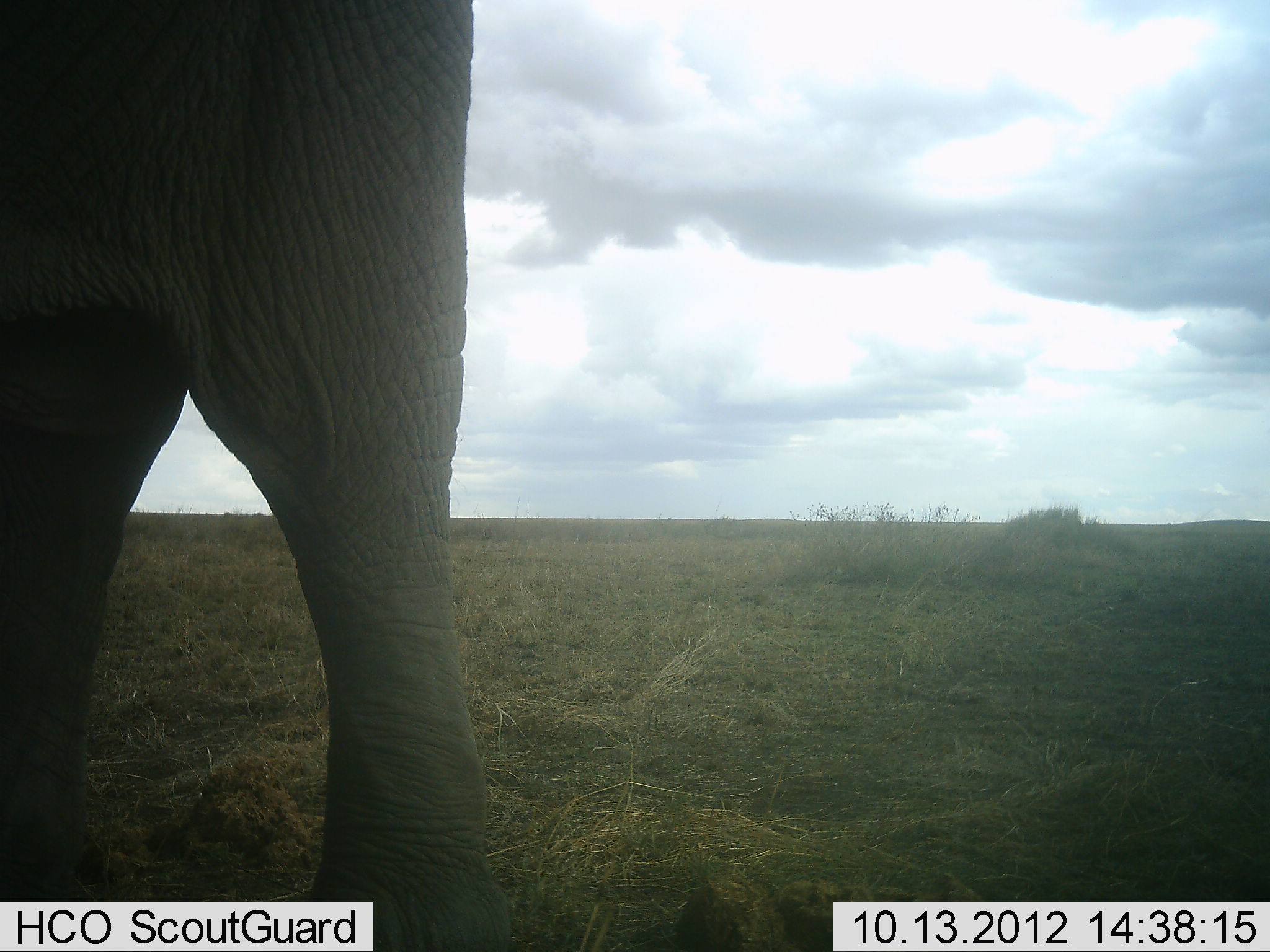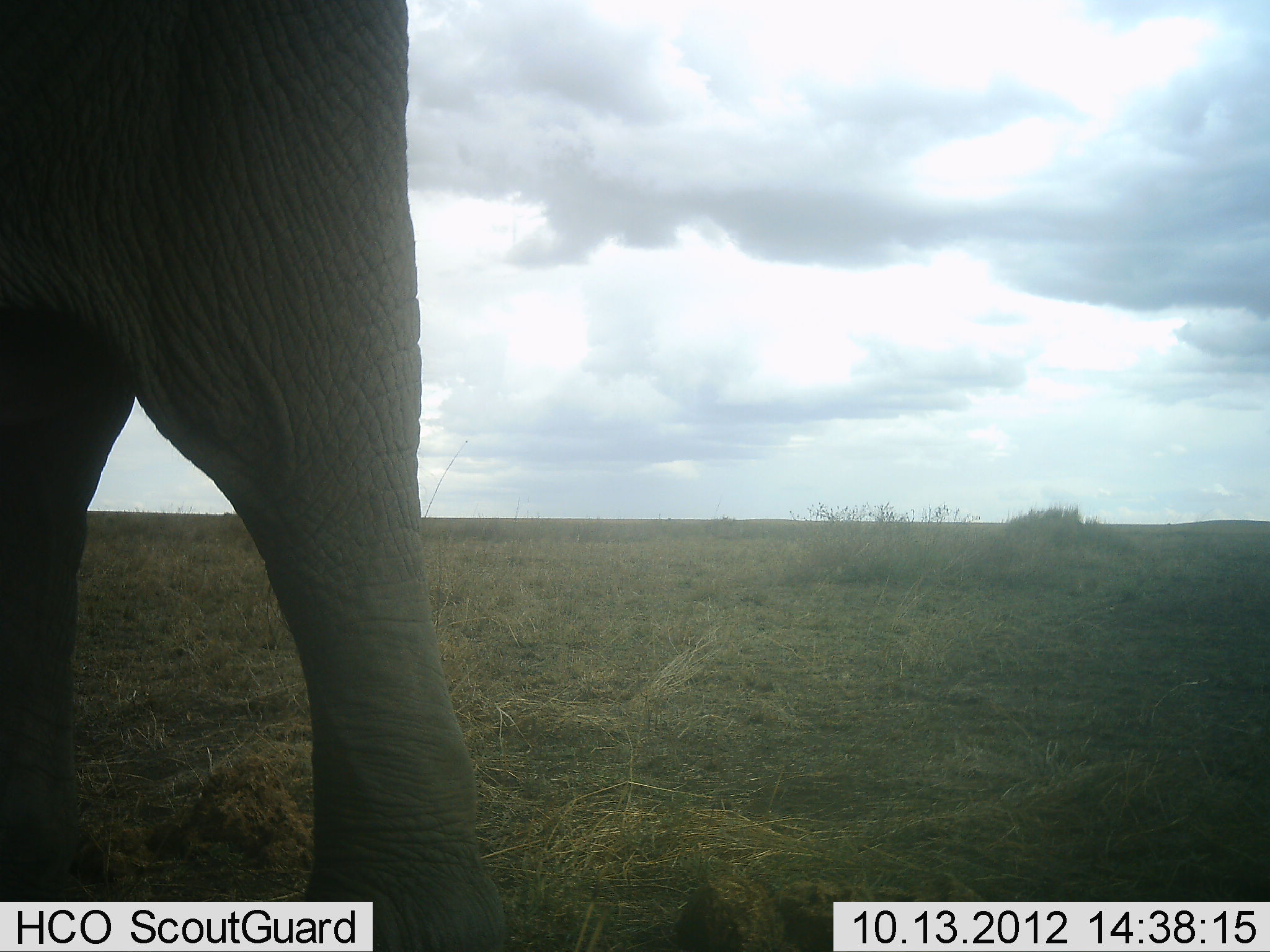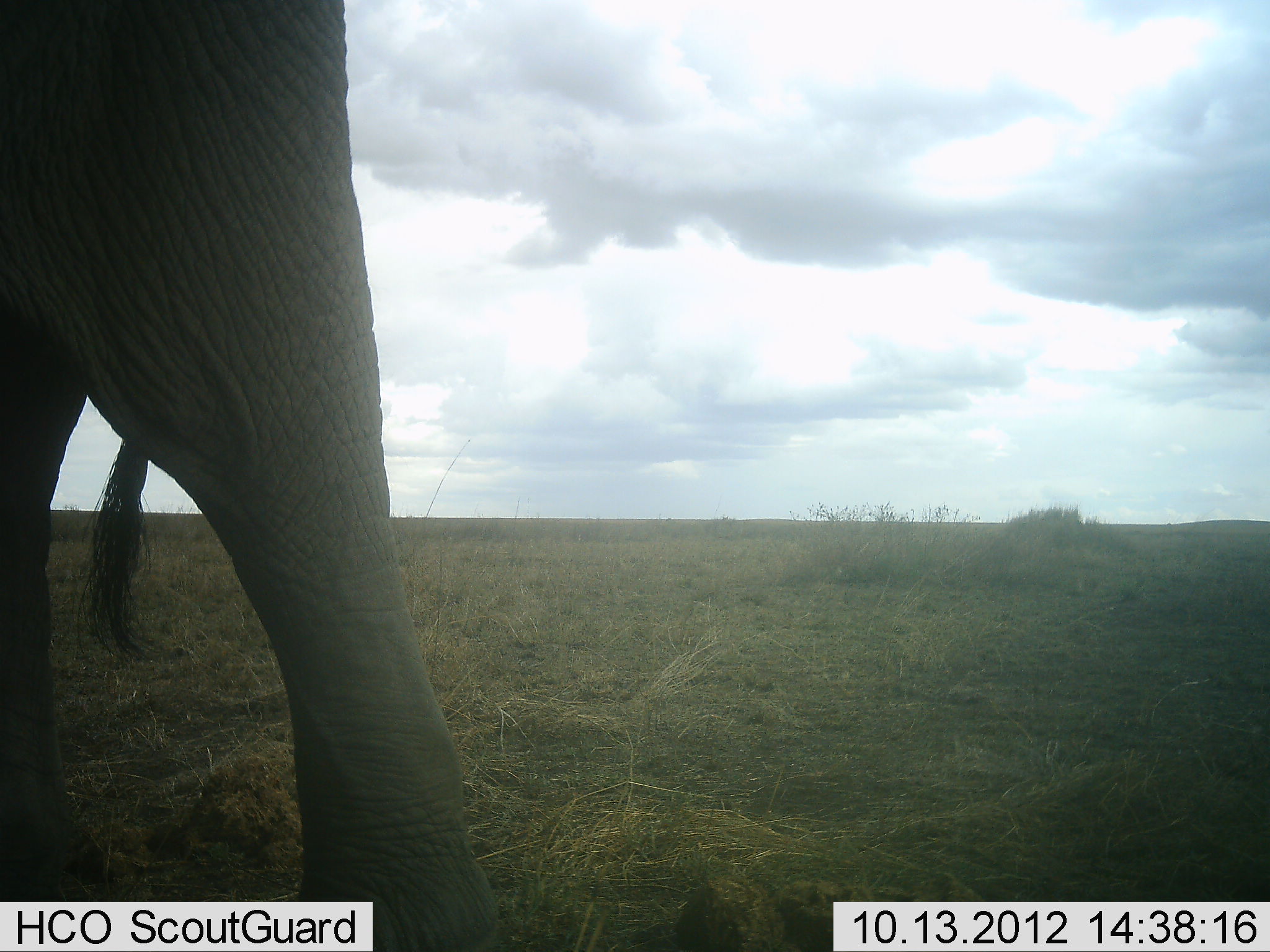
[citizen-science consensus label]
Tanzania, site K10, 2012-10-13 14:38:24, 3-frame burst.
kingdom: Animalia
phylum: Chordata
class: Mammalia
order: Proboscidea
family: Elephantidae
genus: Loxodonta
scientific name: Loxodonta africana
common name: african bush elephant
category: elephant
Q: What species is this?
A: Elephant (african bush elephant) (Loxodonta africana).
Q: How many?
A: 1.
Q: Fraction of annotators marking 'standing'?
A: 50%.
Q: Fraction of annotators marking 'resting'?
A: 0%.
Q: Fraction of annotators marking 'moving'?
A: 50%.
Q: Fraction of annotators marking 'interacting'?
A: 0%.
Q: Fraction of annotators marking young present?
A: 0%.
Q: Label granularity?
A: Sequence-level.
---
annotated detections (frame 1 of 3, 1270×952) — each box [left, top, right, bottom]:
animal: [0, 1, 510, 952]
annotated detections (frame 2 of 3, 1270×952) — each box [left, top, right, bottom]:
animal: [0, 1, 512, 952]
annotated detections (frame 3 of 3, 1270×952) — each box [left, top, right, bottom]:
animal: [0, 0, 500, 951]